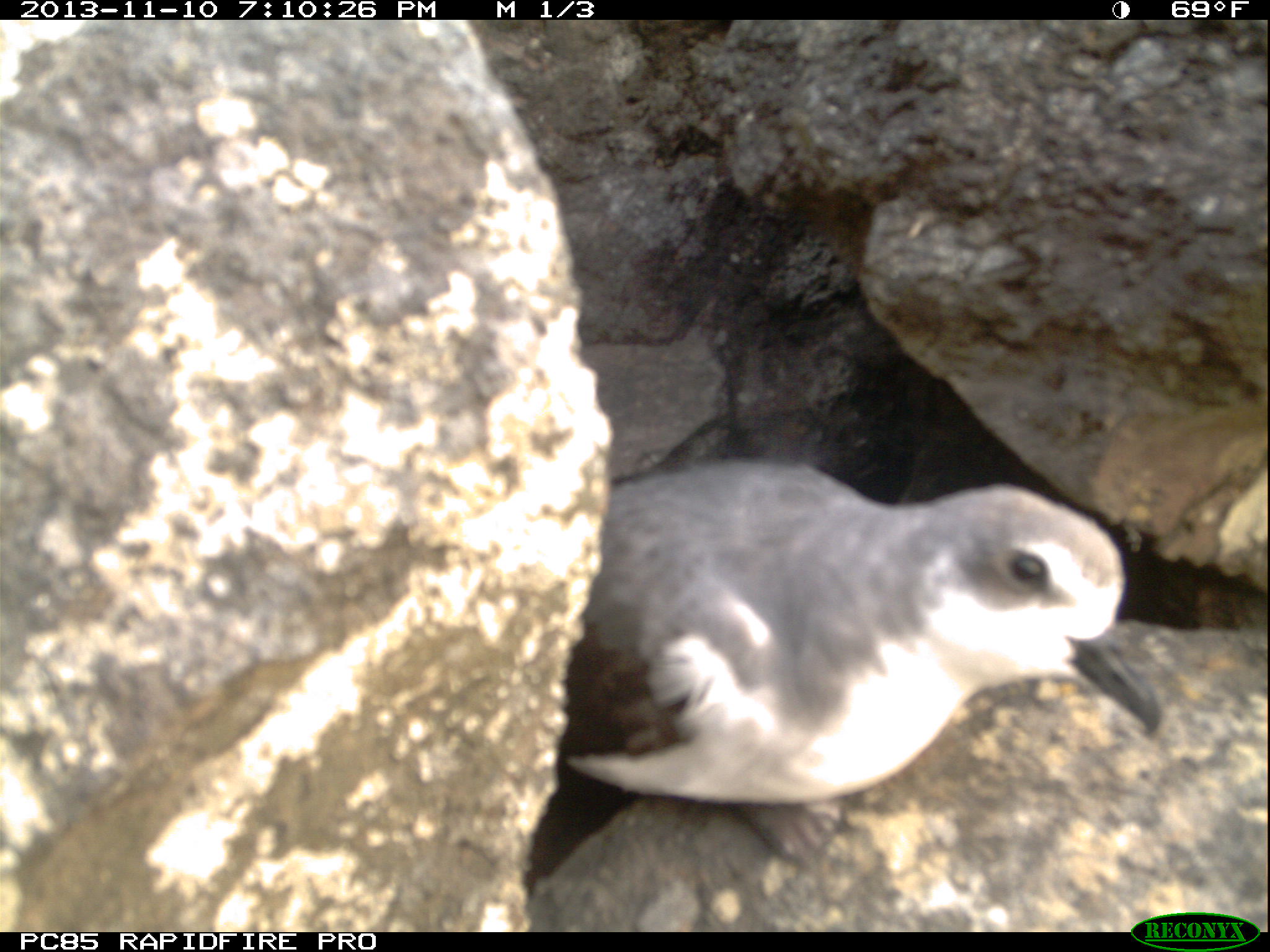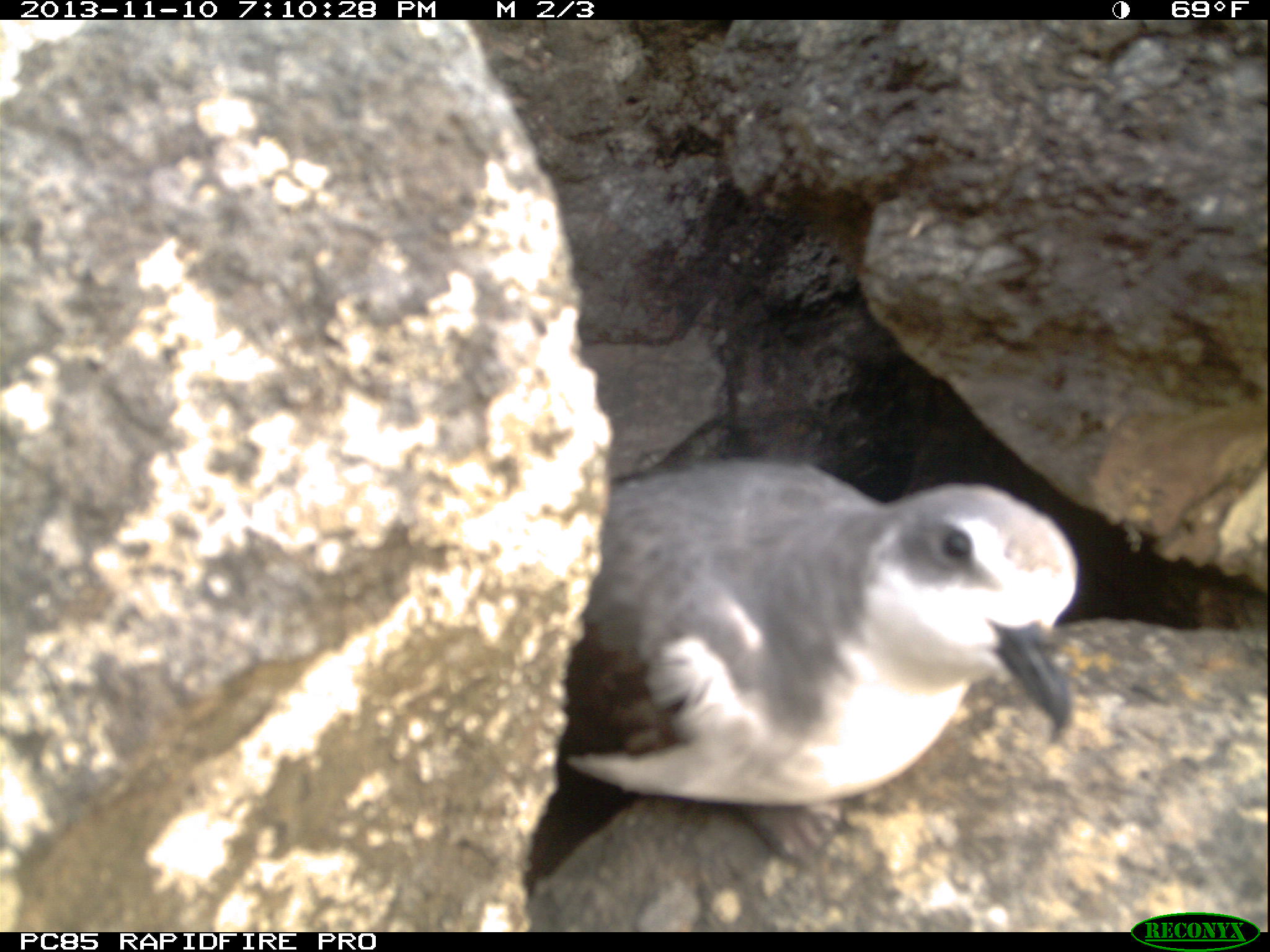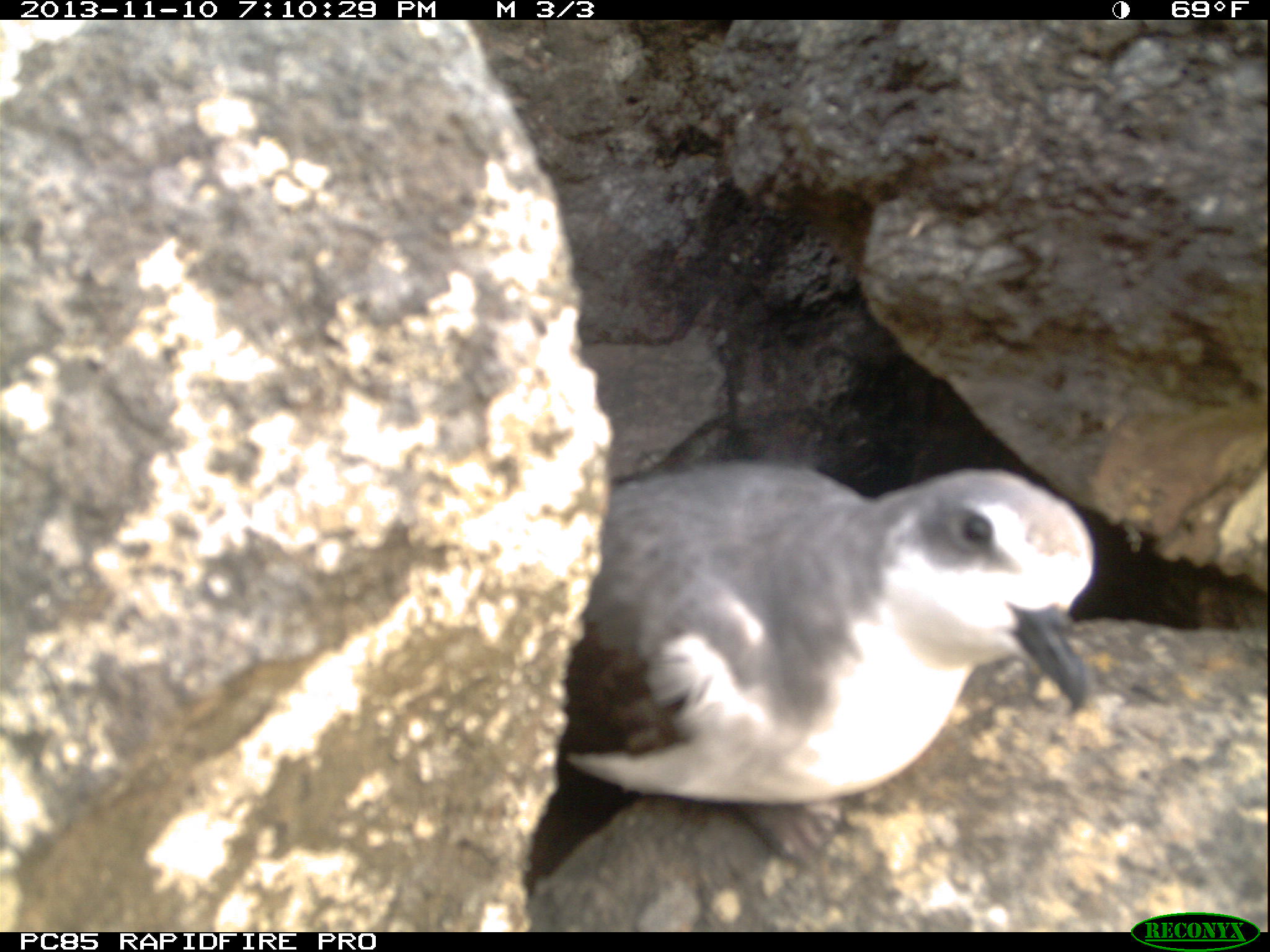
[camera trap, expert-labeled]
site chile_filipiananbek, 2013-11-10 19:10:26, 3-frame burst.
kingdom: Animalia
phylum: Chordata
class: Aves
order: Procellariiformes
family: Procellariidae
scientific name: Procellariidae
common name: petrel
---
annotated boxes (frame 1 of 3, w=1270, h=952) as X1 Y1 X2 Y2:
petrel: 517 449 1189 932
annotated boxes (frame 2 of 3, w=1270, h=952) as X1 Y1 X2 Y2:
petrel: 510 454 1160 933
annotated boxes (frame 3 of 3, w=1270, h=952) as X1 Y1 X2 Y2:
petrel: 502 456 1145 932